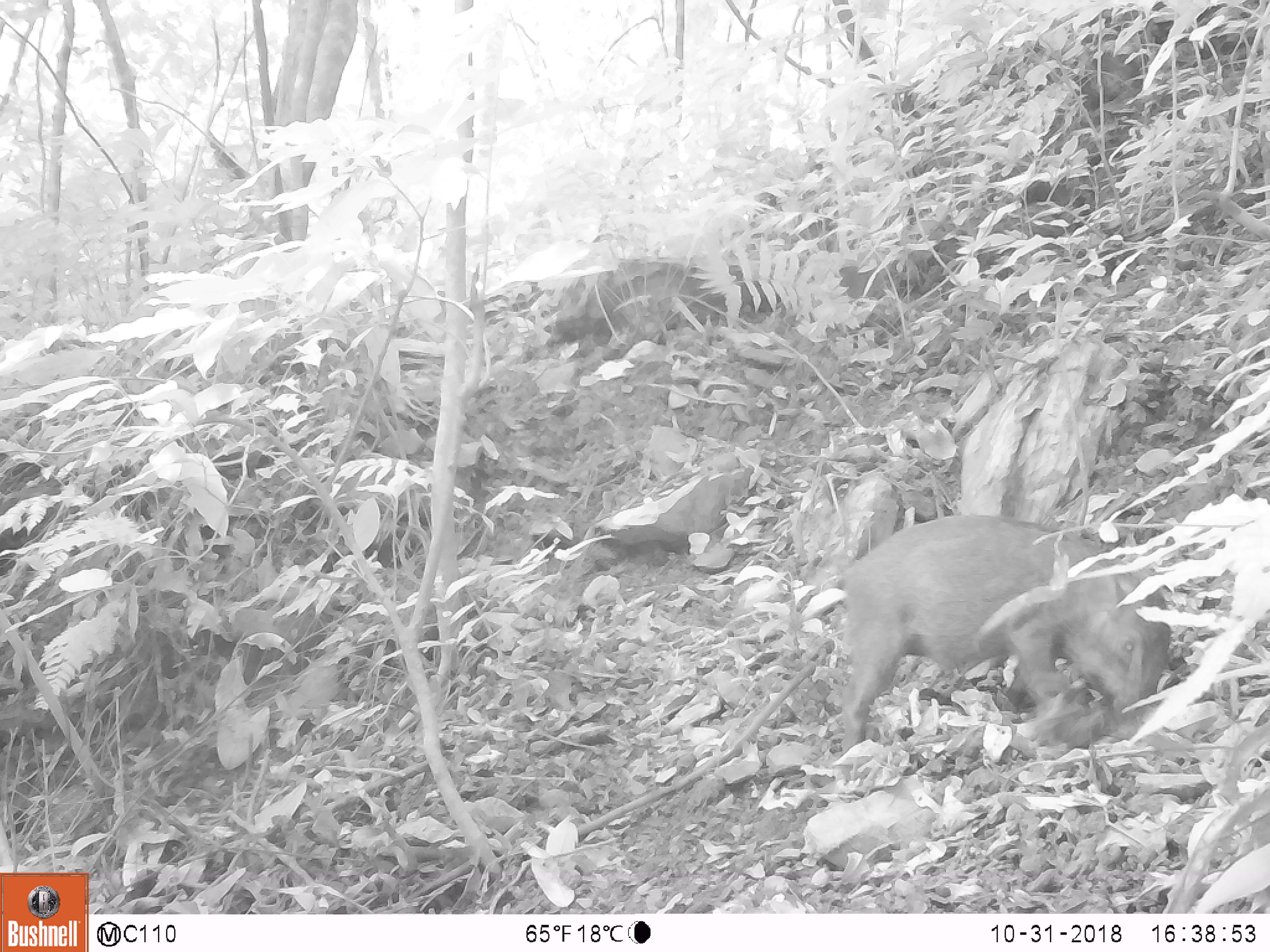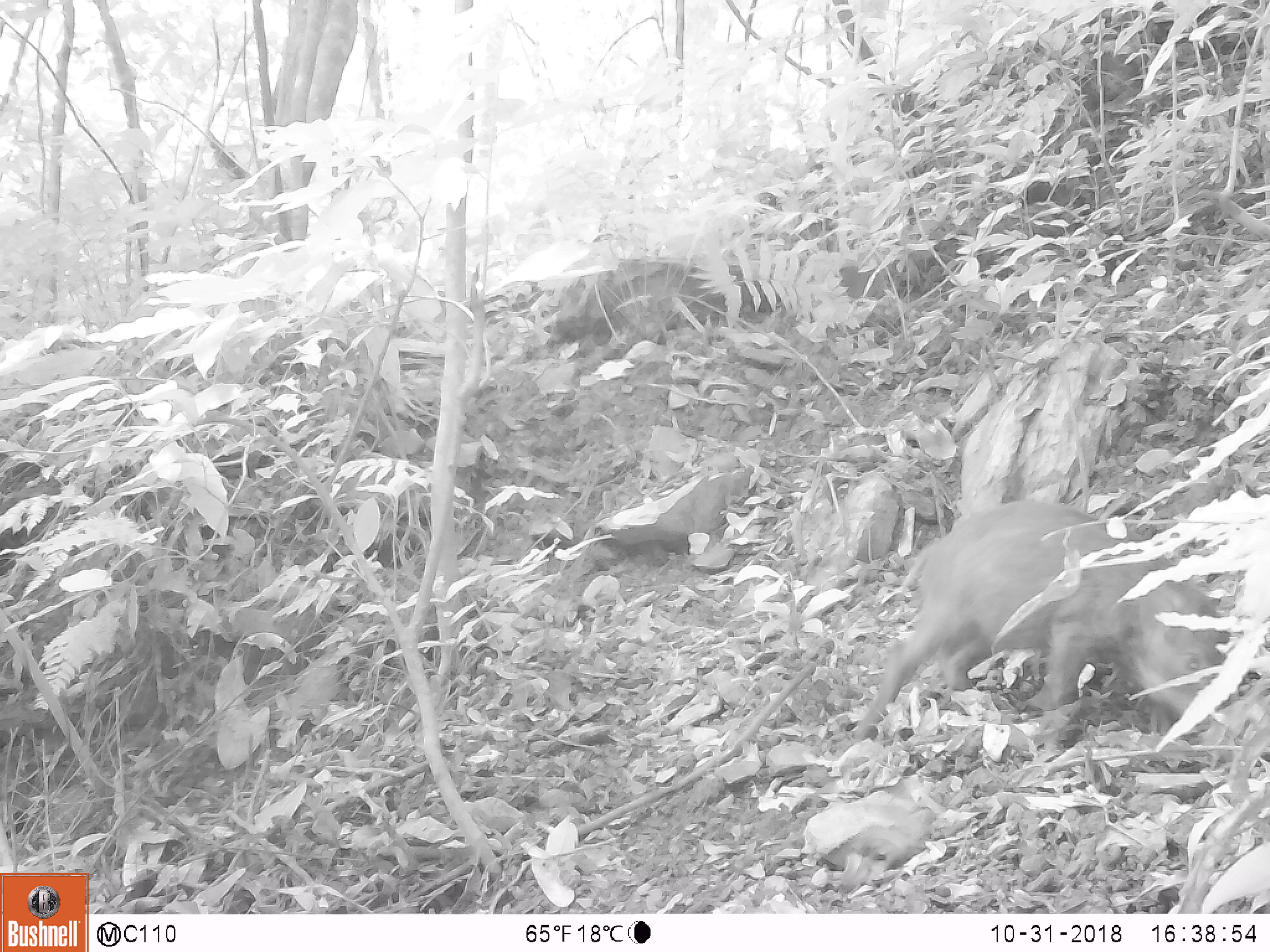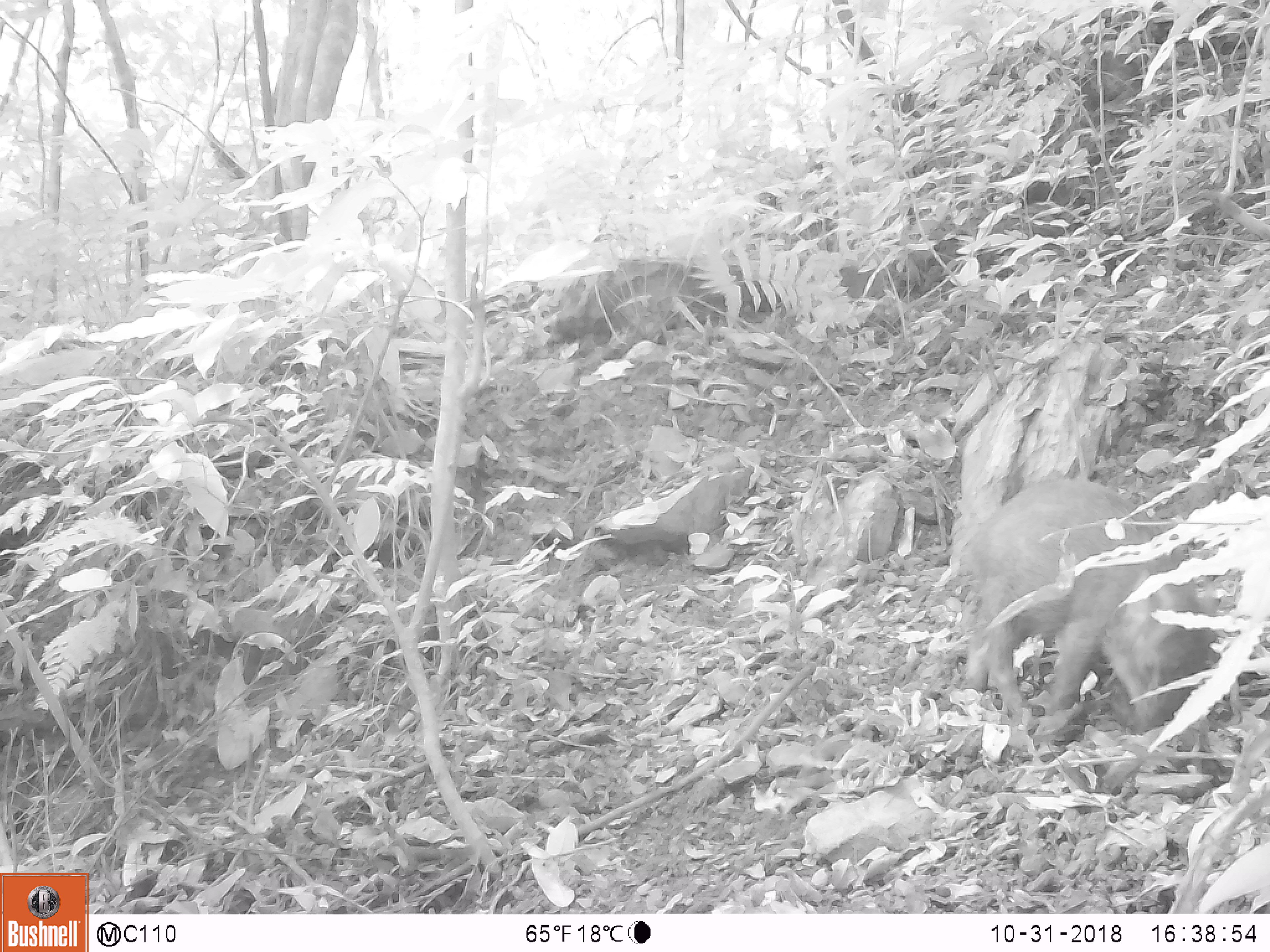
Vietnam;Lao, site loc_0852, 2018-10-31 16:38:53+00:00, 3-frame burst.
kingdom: Animalia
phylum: Chordata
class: Mammalia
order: Artiodactyla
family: Suidae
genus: Sus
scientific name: Sus scrofa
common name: eurasian wild pig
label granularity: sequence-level